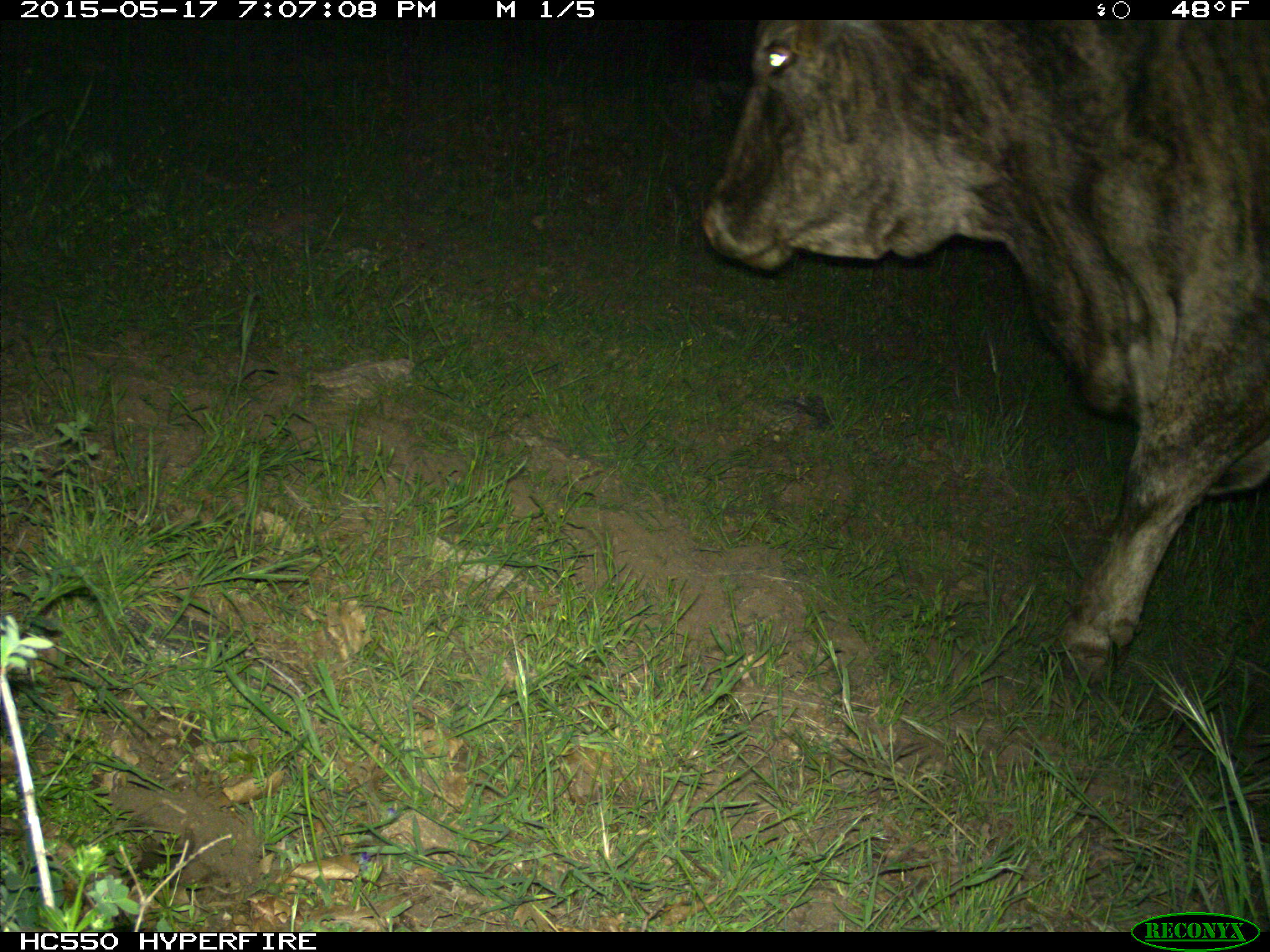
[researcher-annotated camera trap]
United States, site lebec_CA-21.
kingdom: Animalia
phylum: Chordata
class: Mammalia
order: Artiodactyla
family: Bovidae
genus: Bos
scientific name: Bos taurus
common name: domestic cow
Bos taurus (domestic cow).